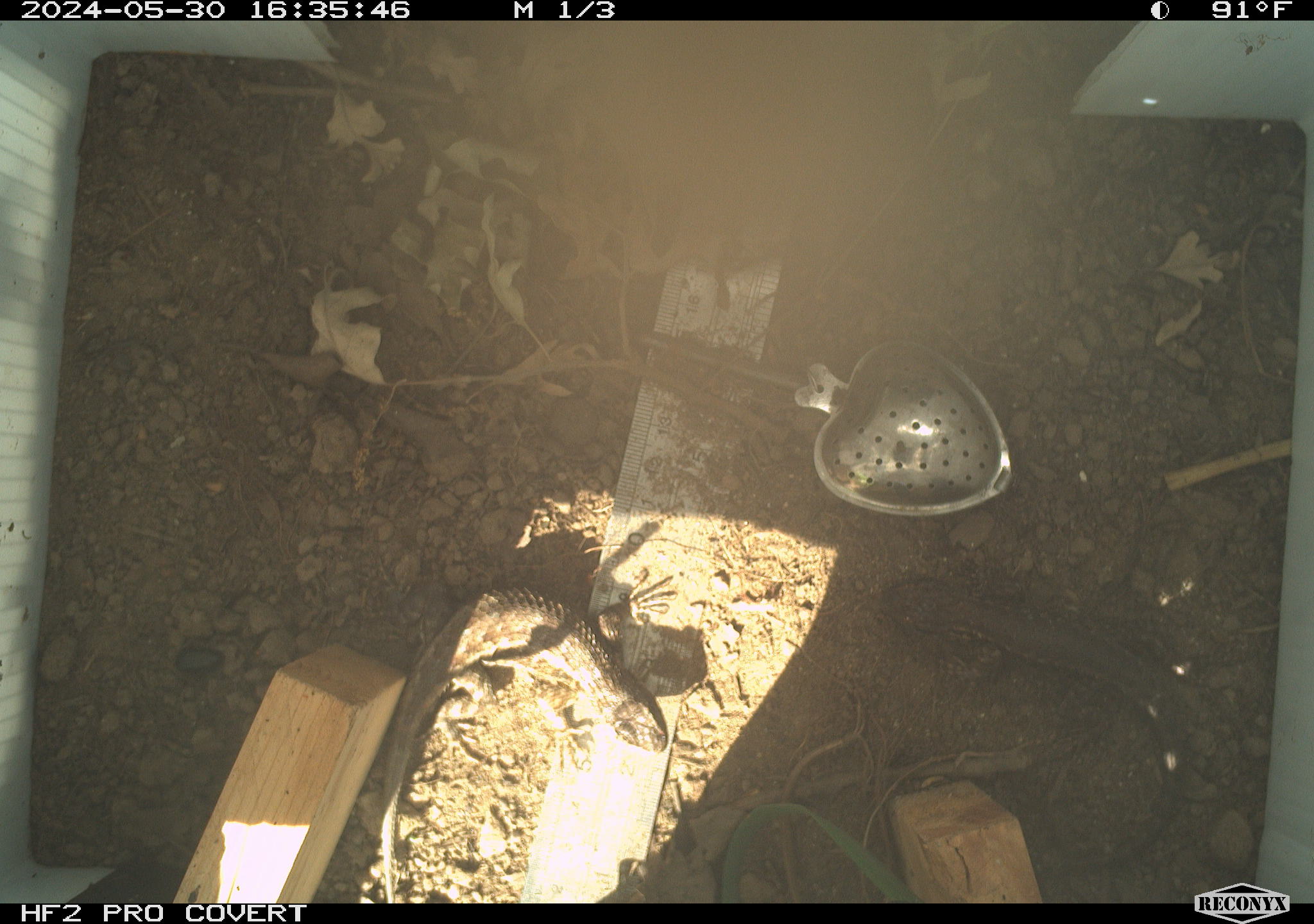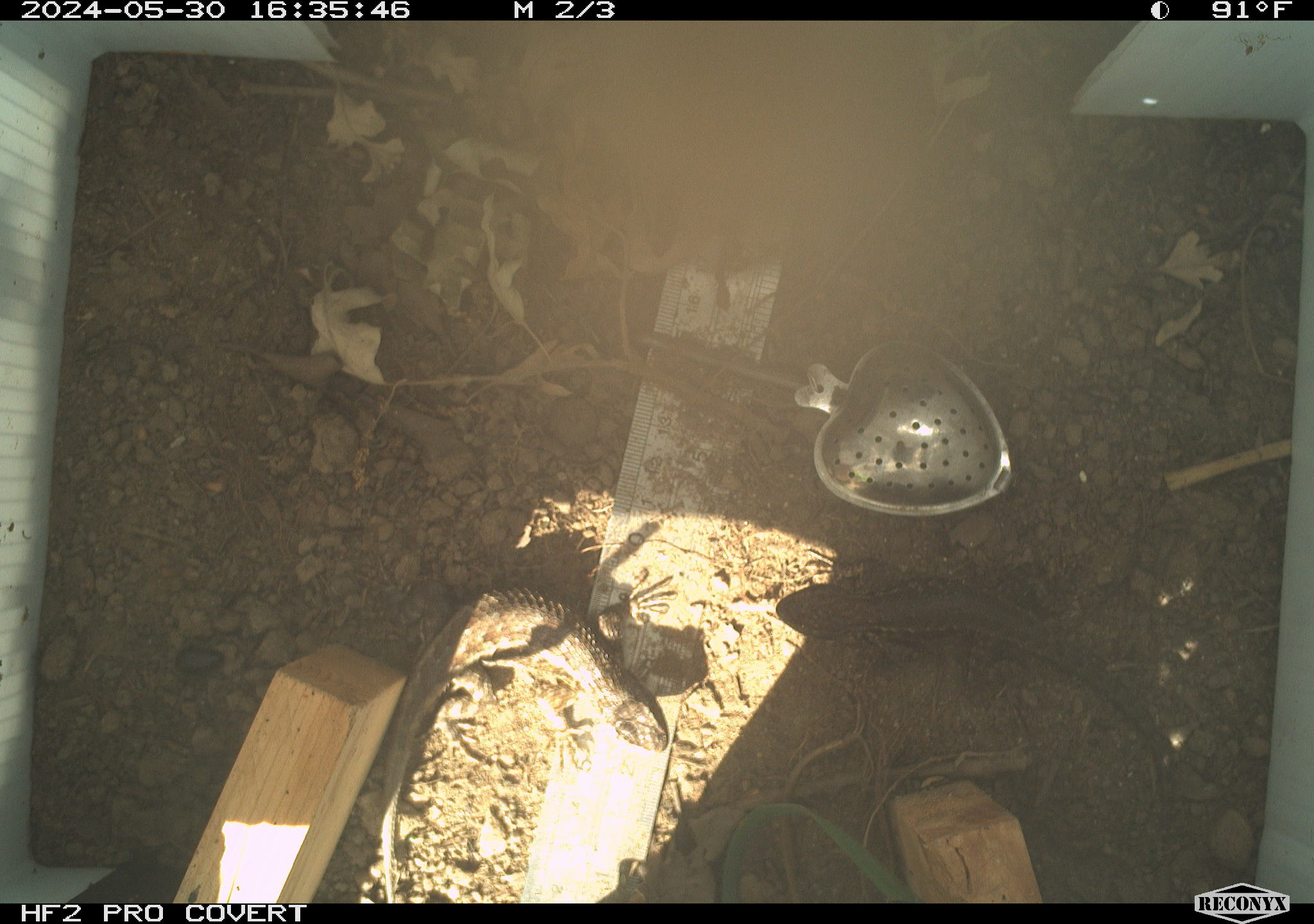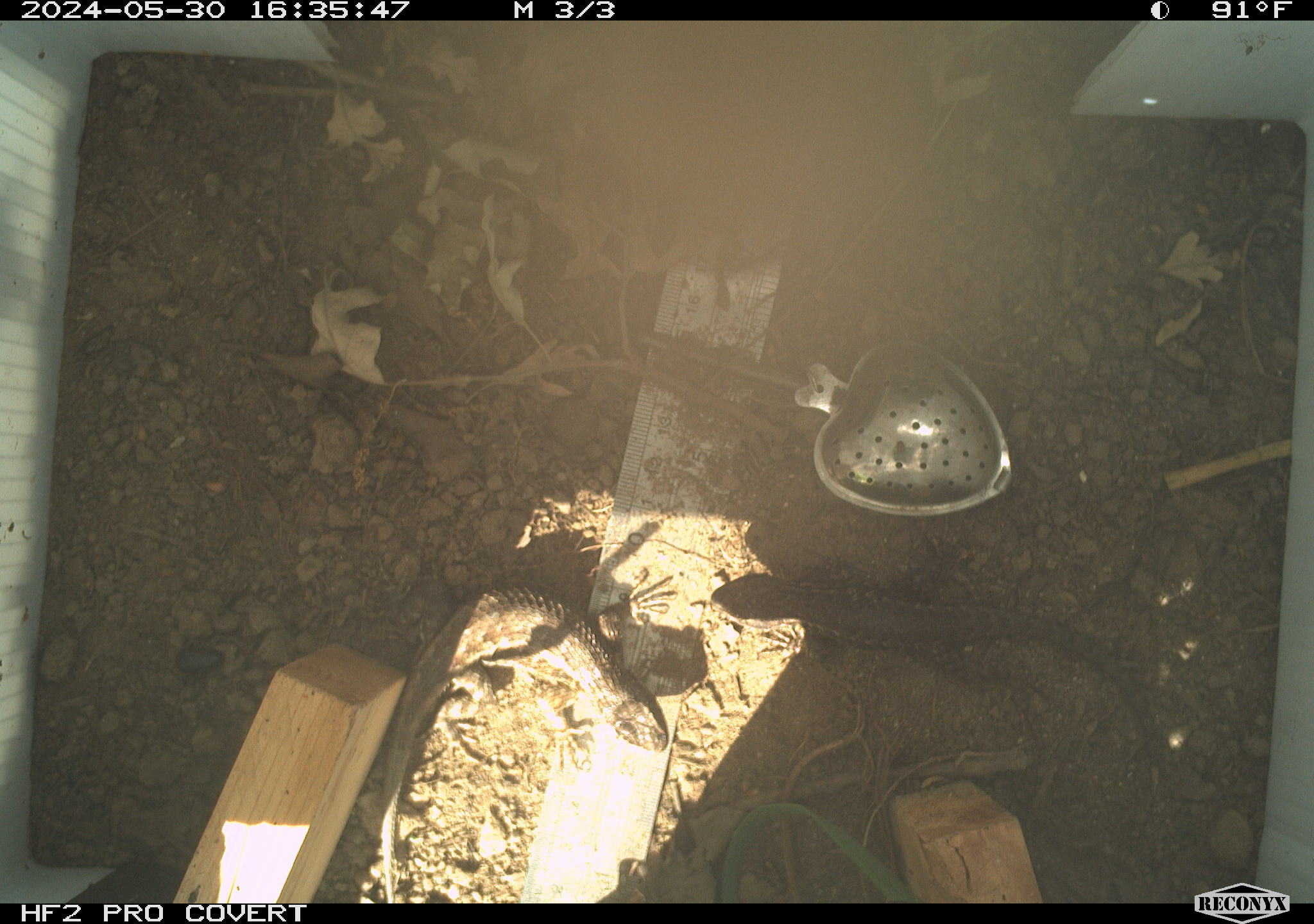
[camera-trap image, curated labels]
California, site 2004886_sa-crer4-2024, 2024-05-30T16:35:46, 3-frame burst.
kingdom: Animalia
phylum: Chordata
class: Reptilia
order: Squamata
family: Phrynosomatidae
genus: Sceloporus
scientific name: Sceloporus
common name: spiny lizards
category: sceloporus species